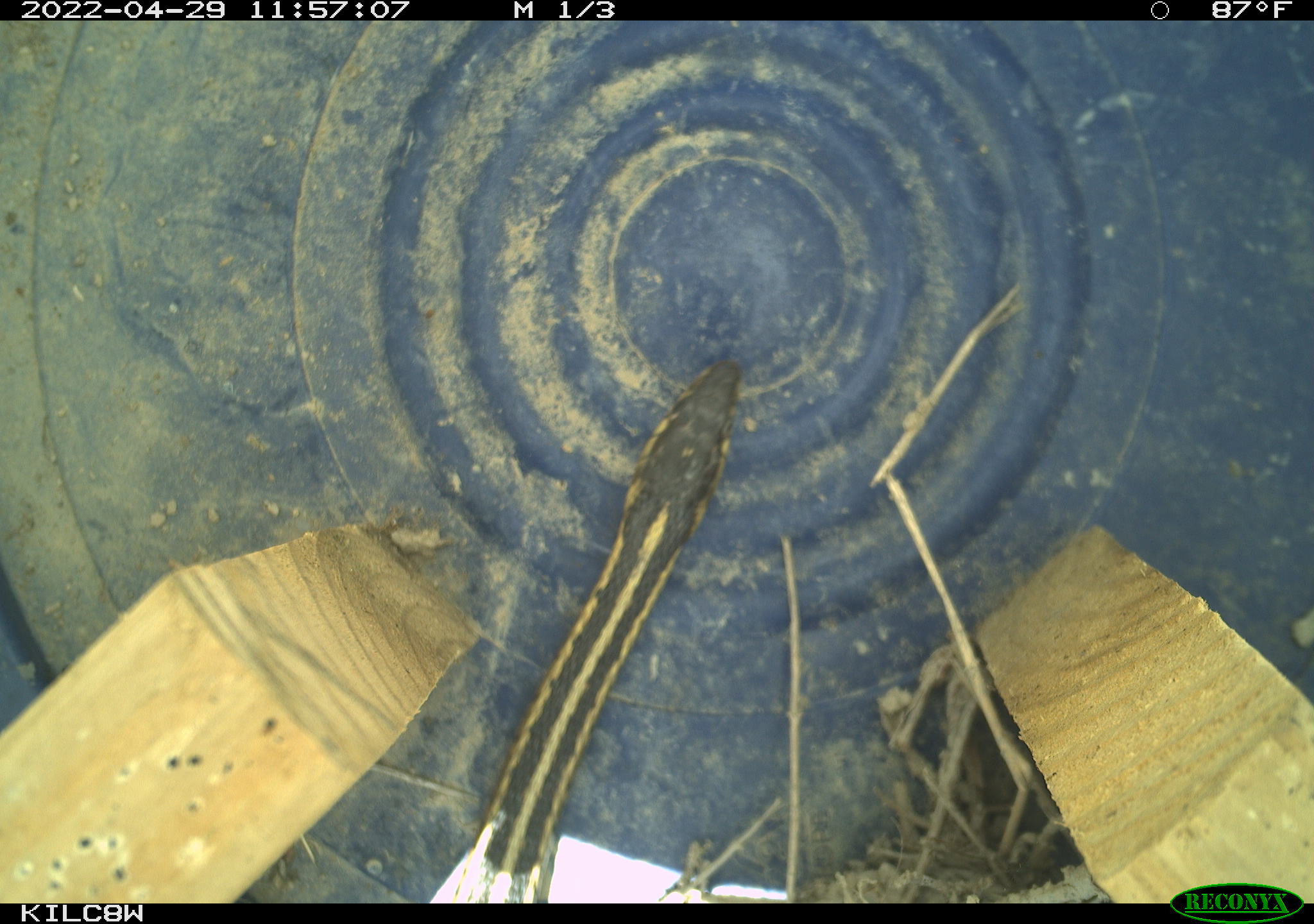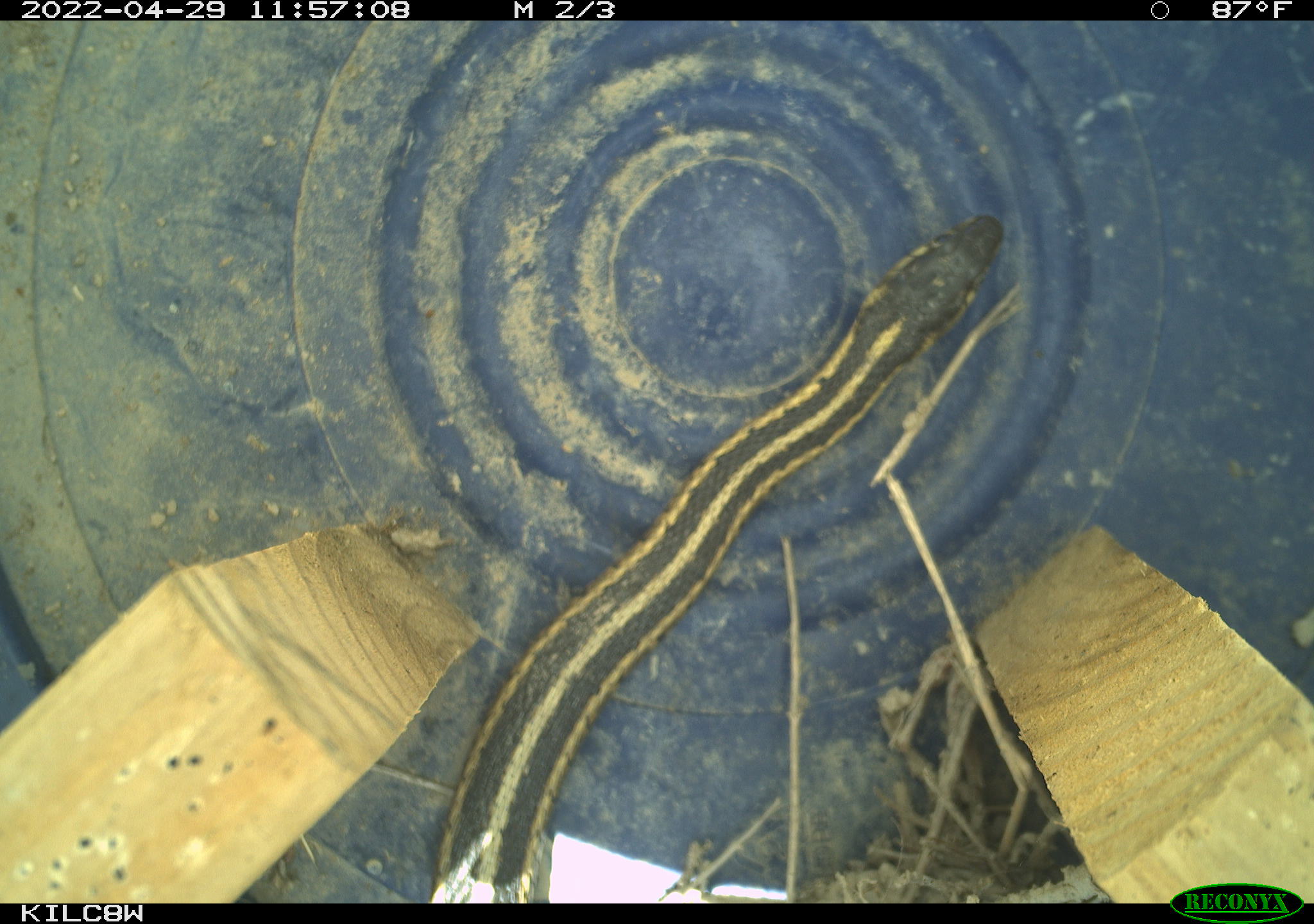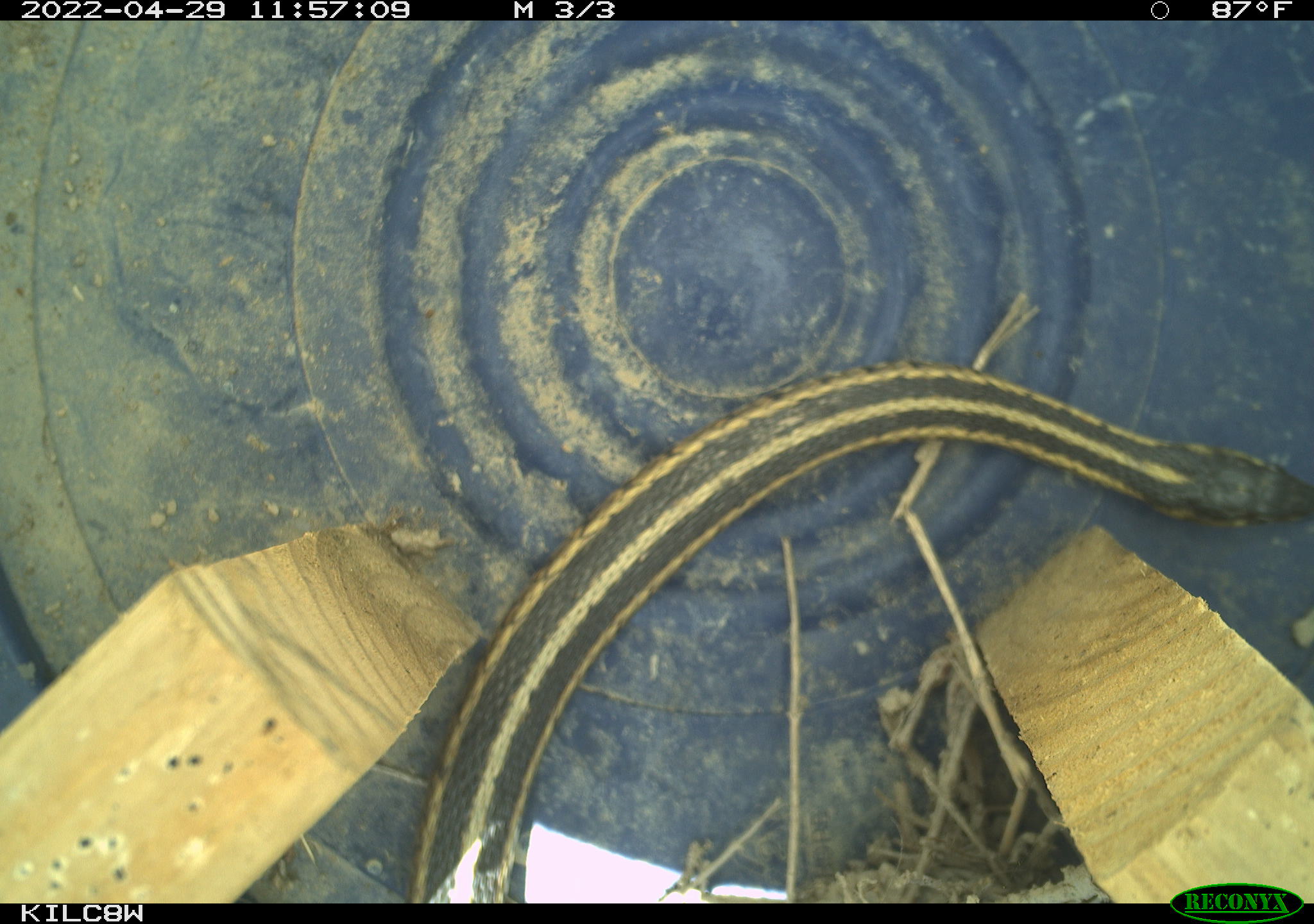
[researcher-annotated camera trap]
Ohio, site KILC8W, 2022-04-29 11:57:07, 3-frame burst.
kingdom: Animalia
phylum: Chordata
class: Reptilia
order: Squamata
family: Colubridae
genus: Thamnophis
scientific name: Thamnophis sirtalis sirtalis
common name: eastern gartersnake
Eastern gartersnake (Thamnophis sirtalis sirtalis).